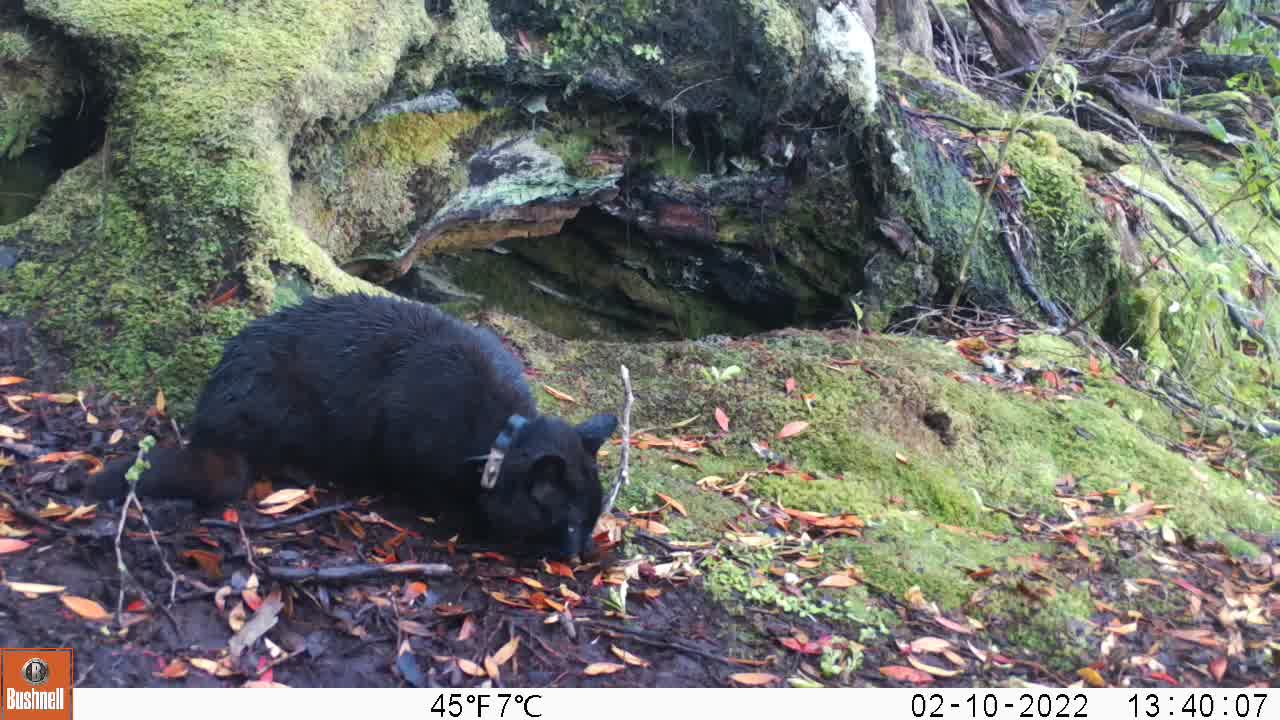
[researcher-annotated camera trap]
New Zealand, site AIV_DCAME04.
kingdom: Animalia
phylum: Chordata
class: Mammalia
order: Carnivora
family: Felidae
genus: Felis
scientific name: Felis catus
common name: domestic cat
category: cat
Cat (domestic cat) (Felis catus).